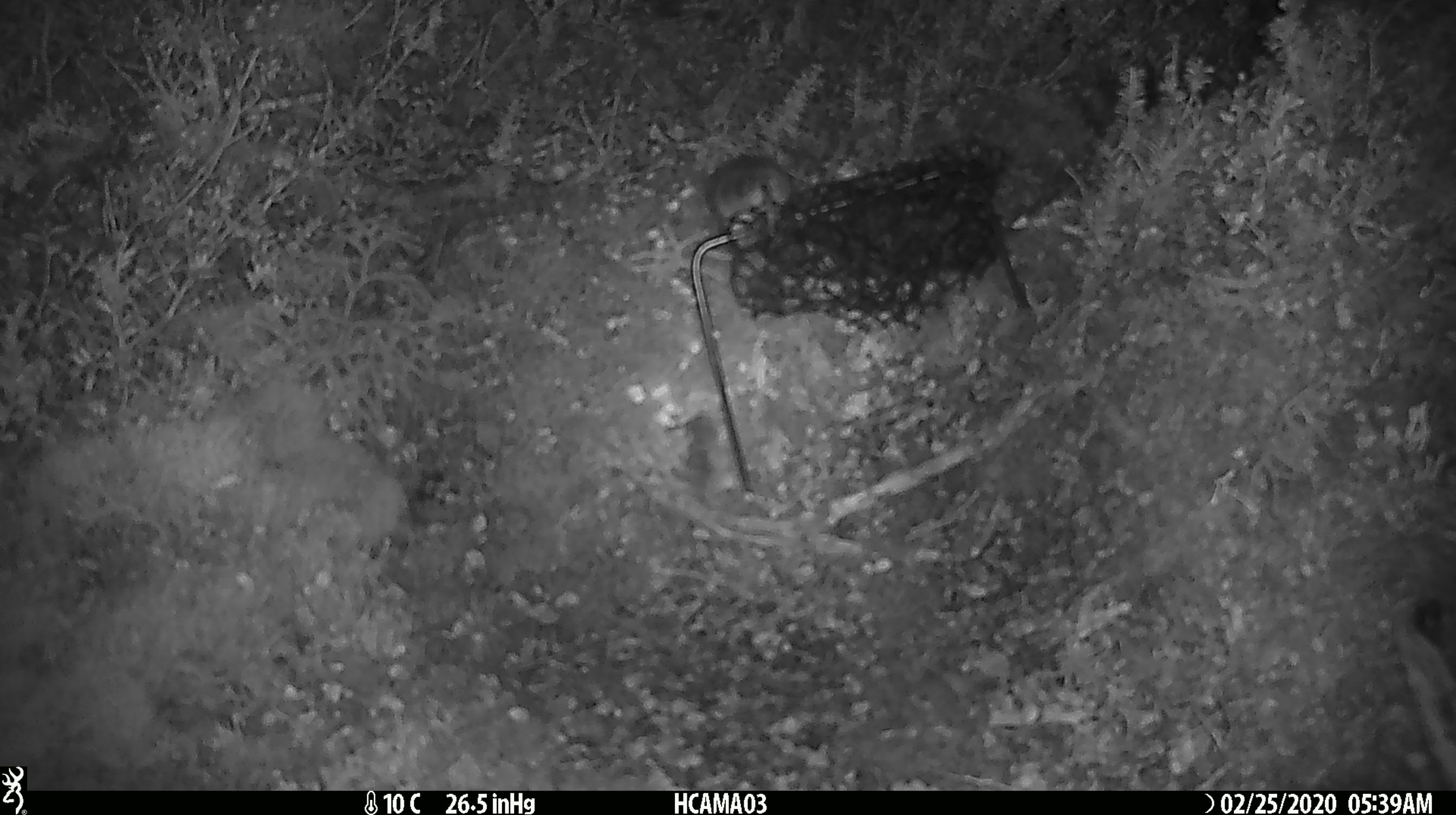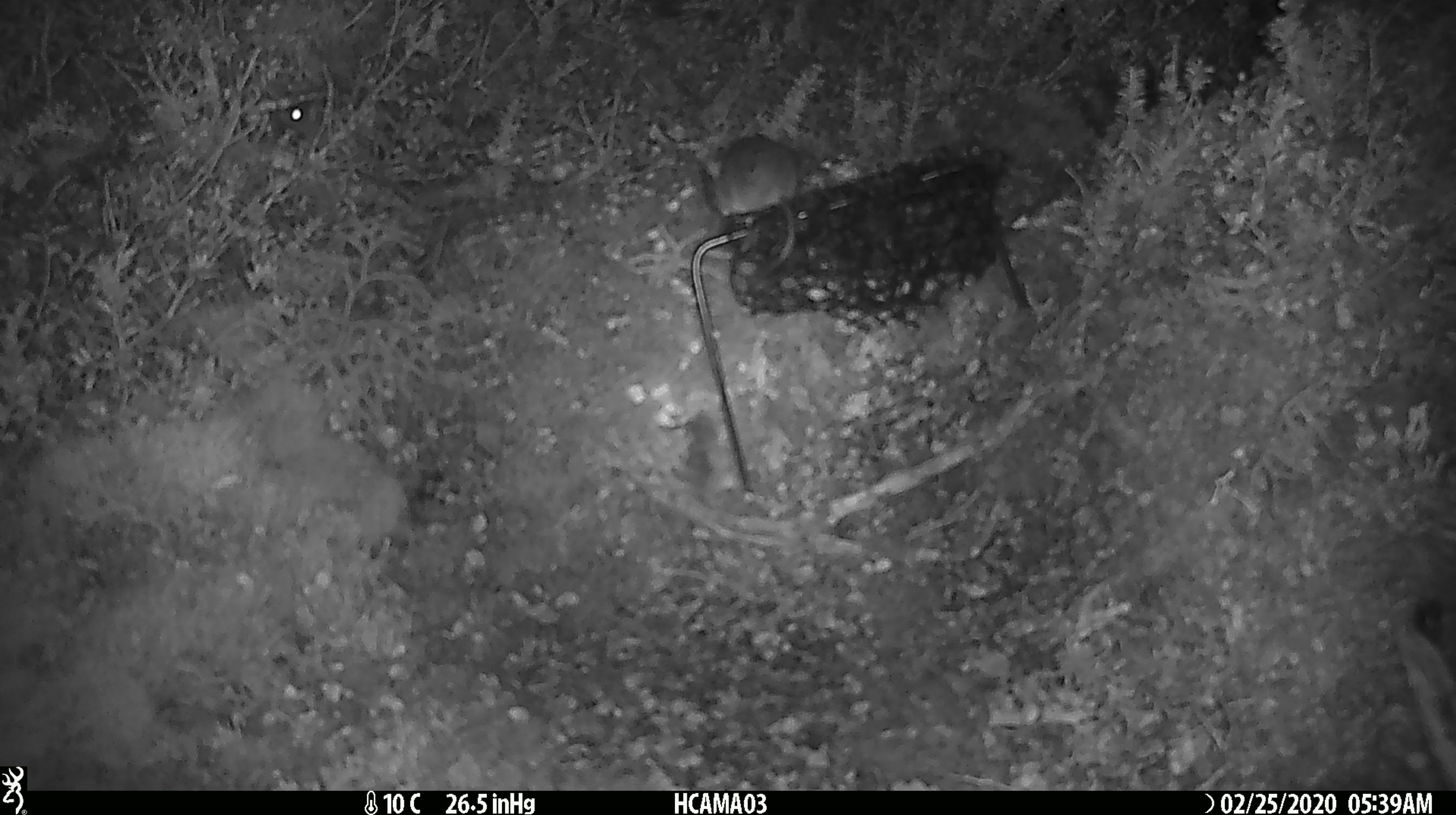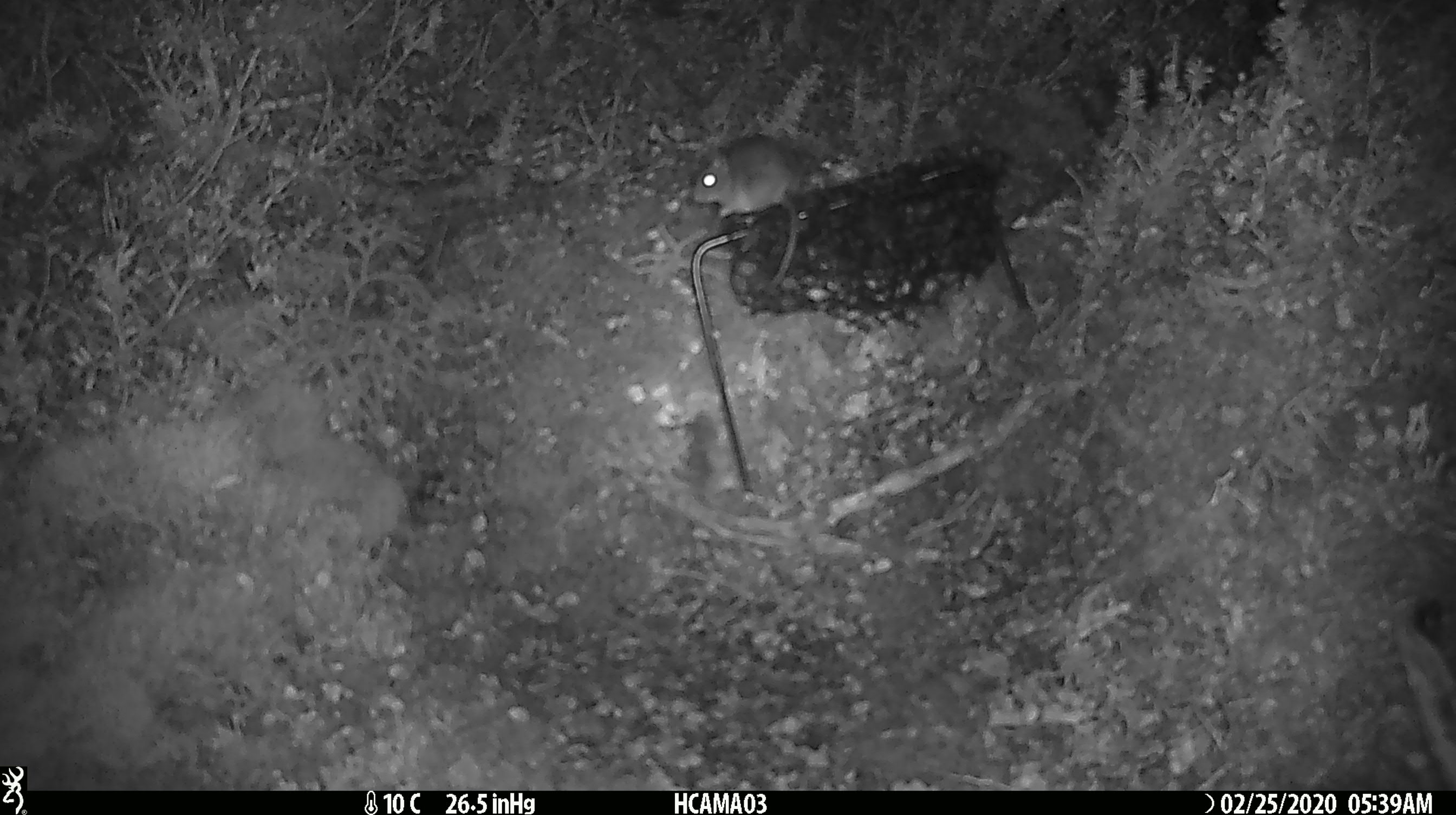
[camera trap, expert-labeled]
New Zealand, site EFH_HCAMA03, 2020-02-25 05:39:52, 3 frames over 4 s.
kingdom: Animalia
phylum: Chordata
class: Mammalia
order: Rodentia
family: Muridae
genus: Mus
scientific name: Mus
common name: mouse